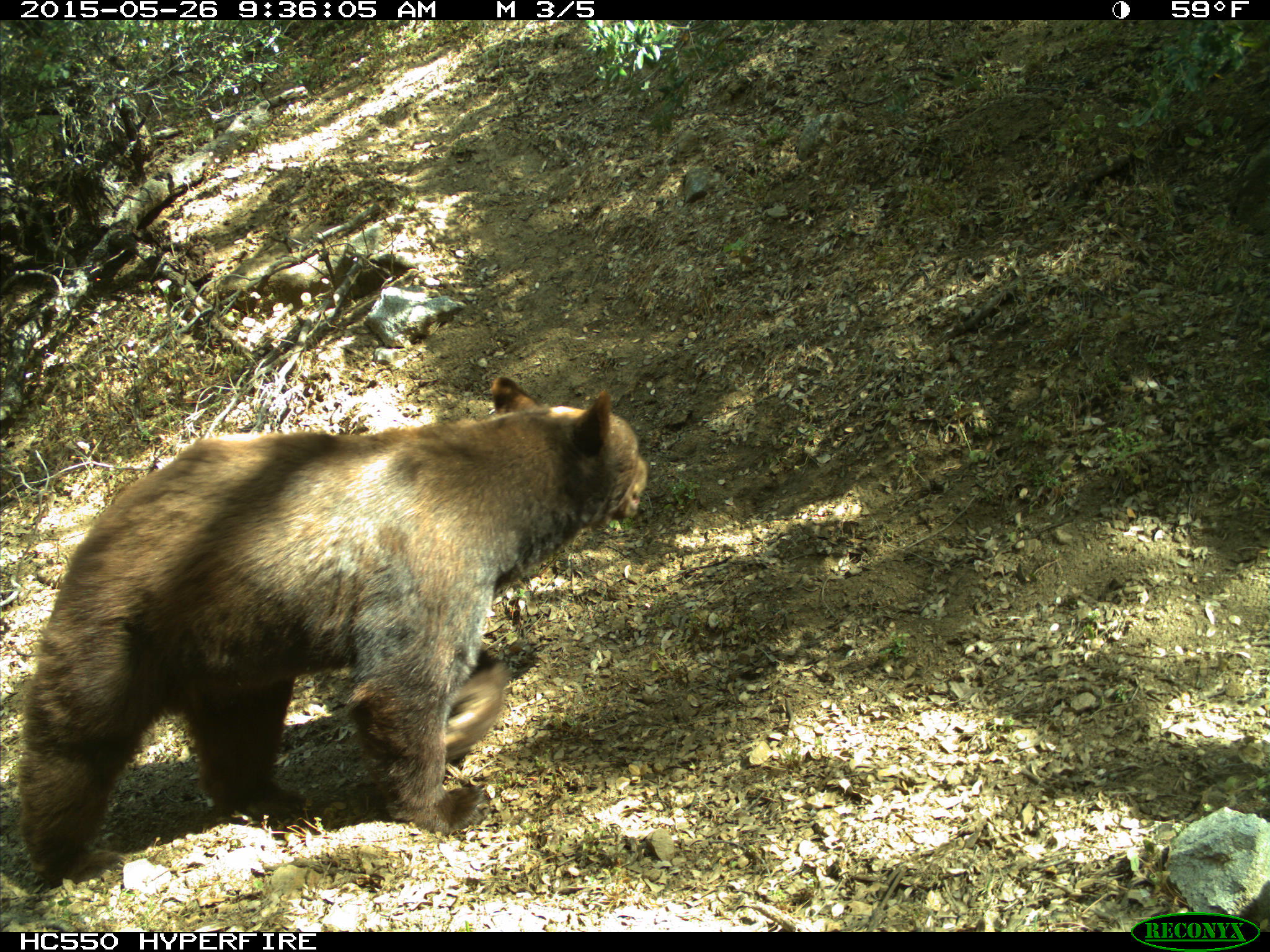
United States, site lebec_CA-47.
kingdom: Animalia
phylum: Chordata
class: Mammalia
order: Carnivora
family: Ursidae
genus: Ursus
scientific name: Ursus americanus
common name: american black bear